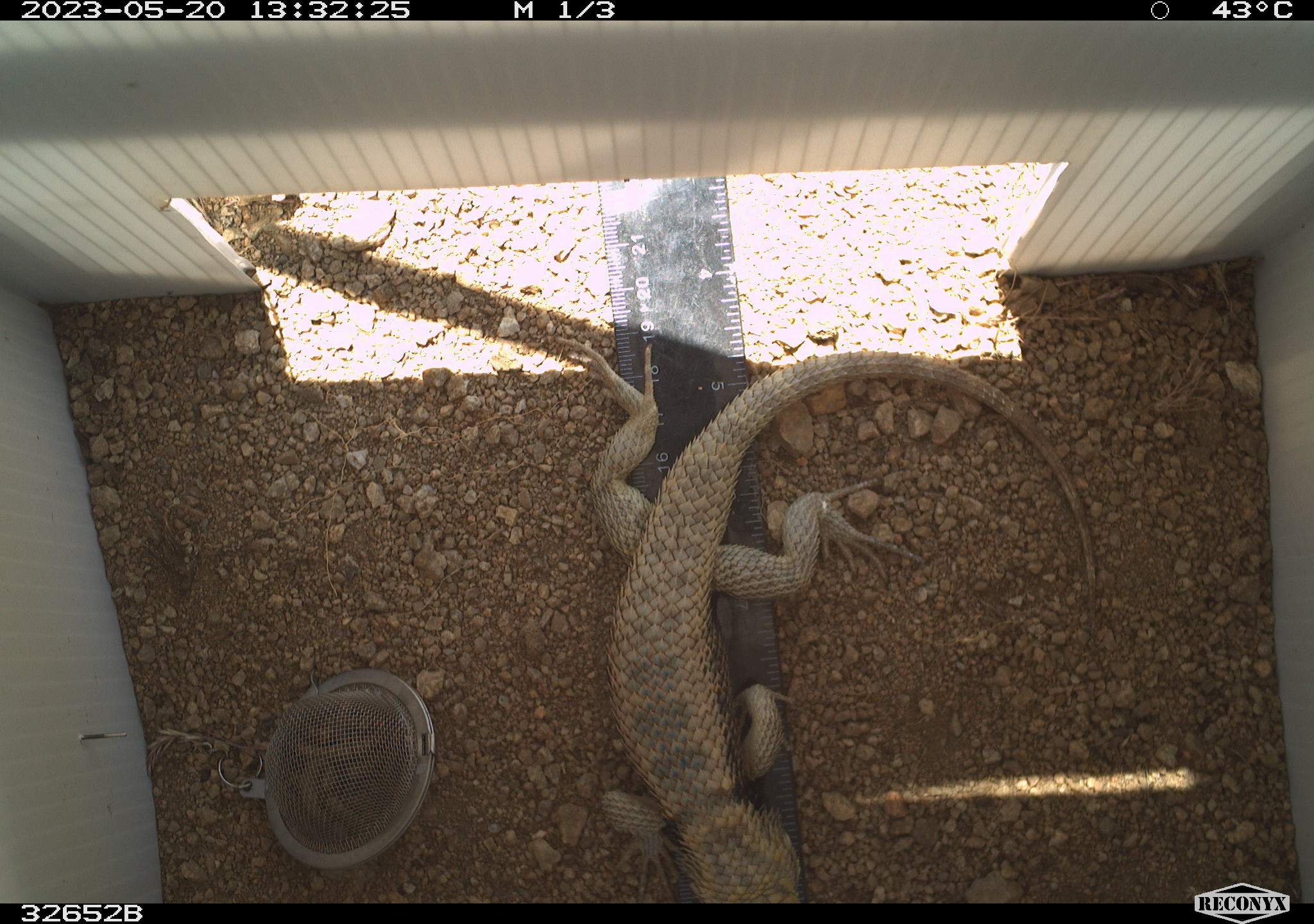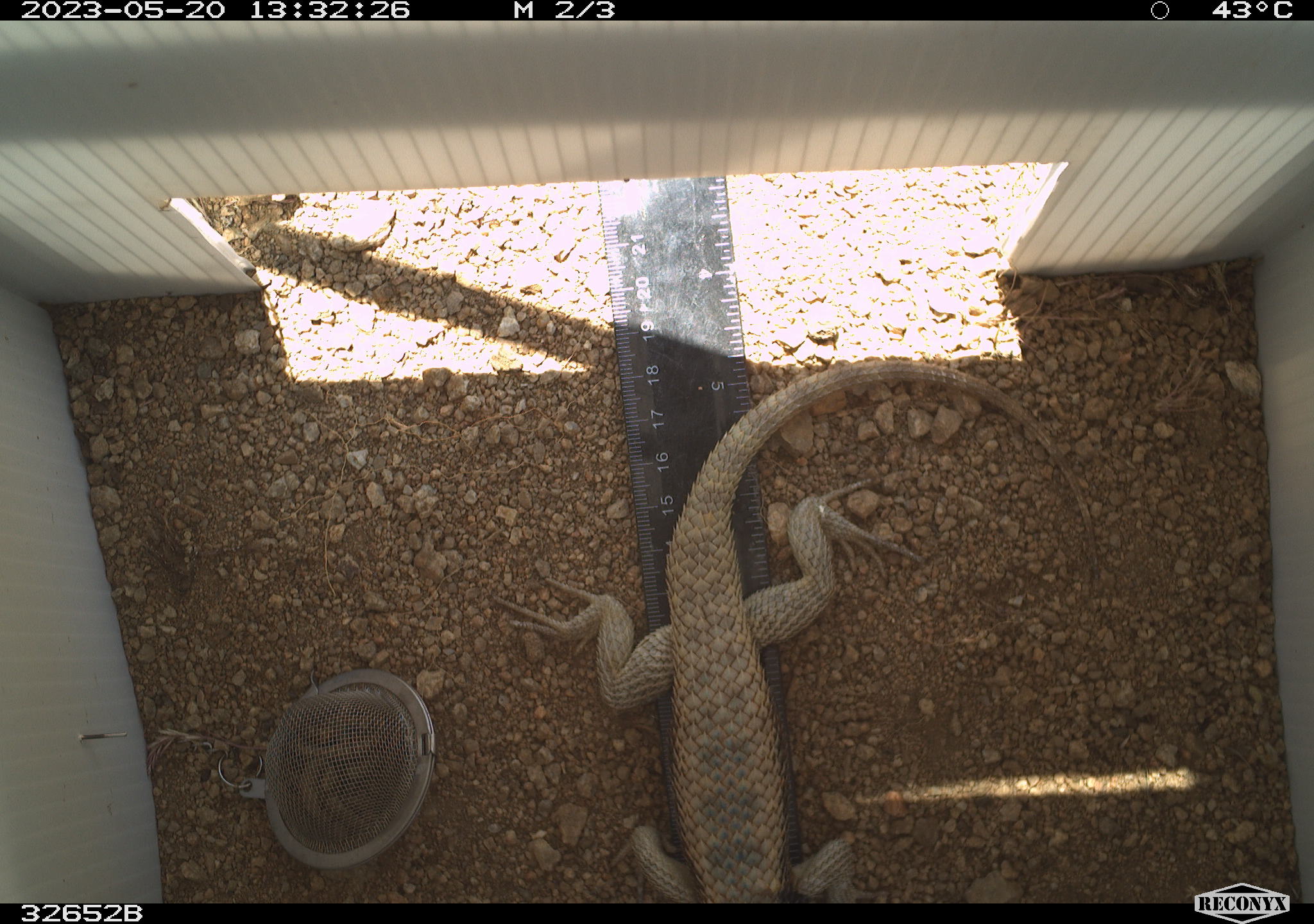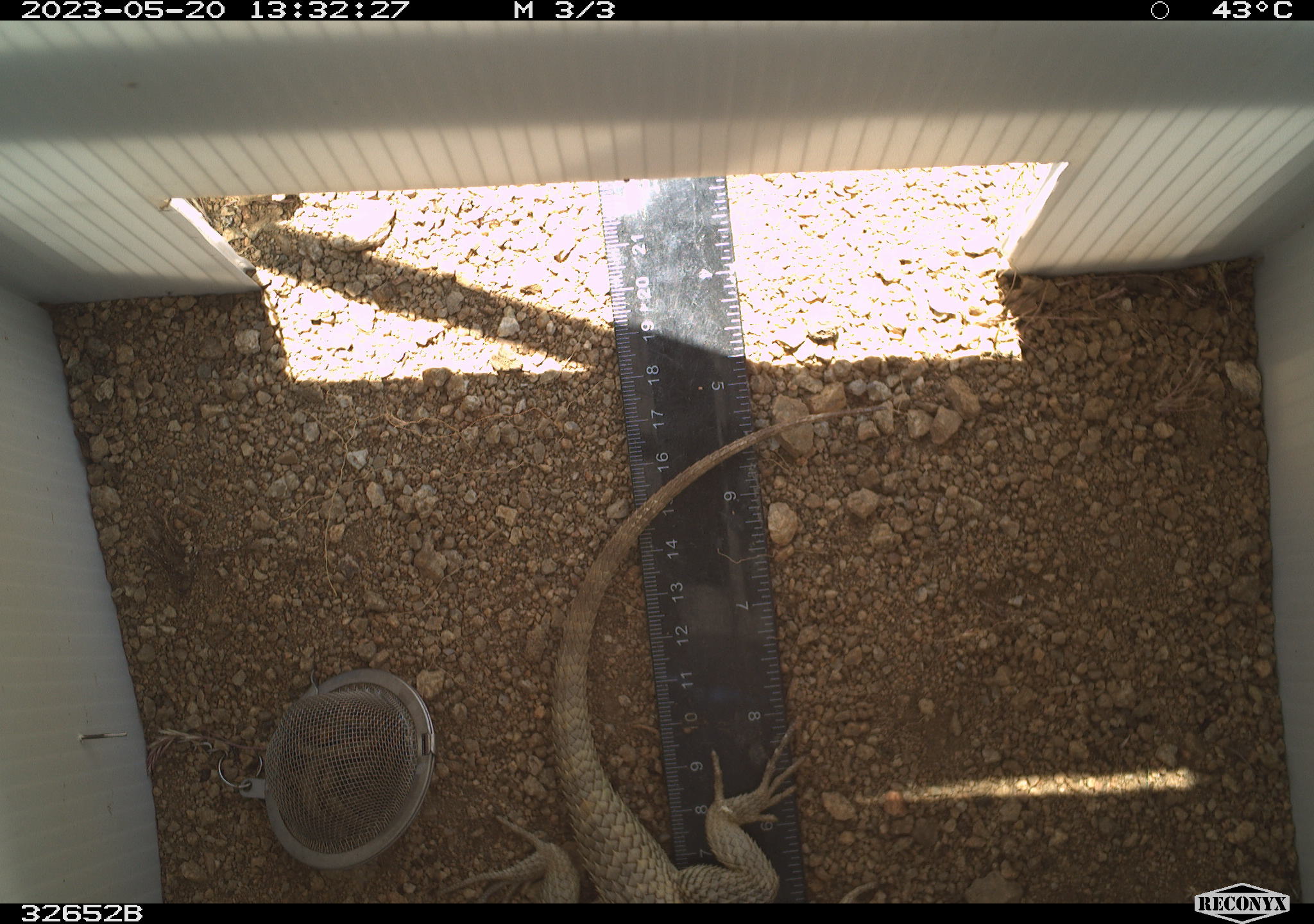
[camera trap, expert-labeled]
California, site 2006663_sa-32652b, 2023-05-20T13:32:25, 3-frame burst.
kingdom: Animalia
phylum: Chordata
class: Reptilia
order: Squamata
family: Phrynosomatidae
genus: Sceloporus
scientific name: Sceloporus uniformis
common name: yellow-backed spiny lizard